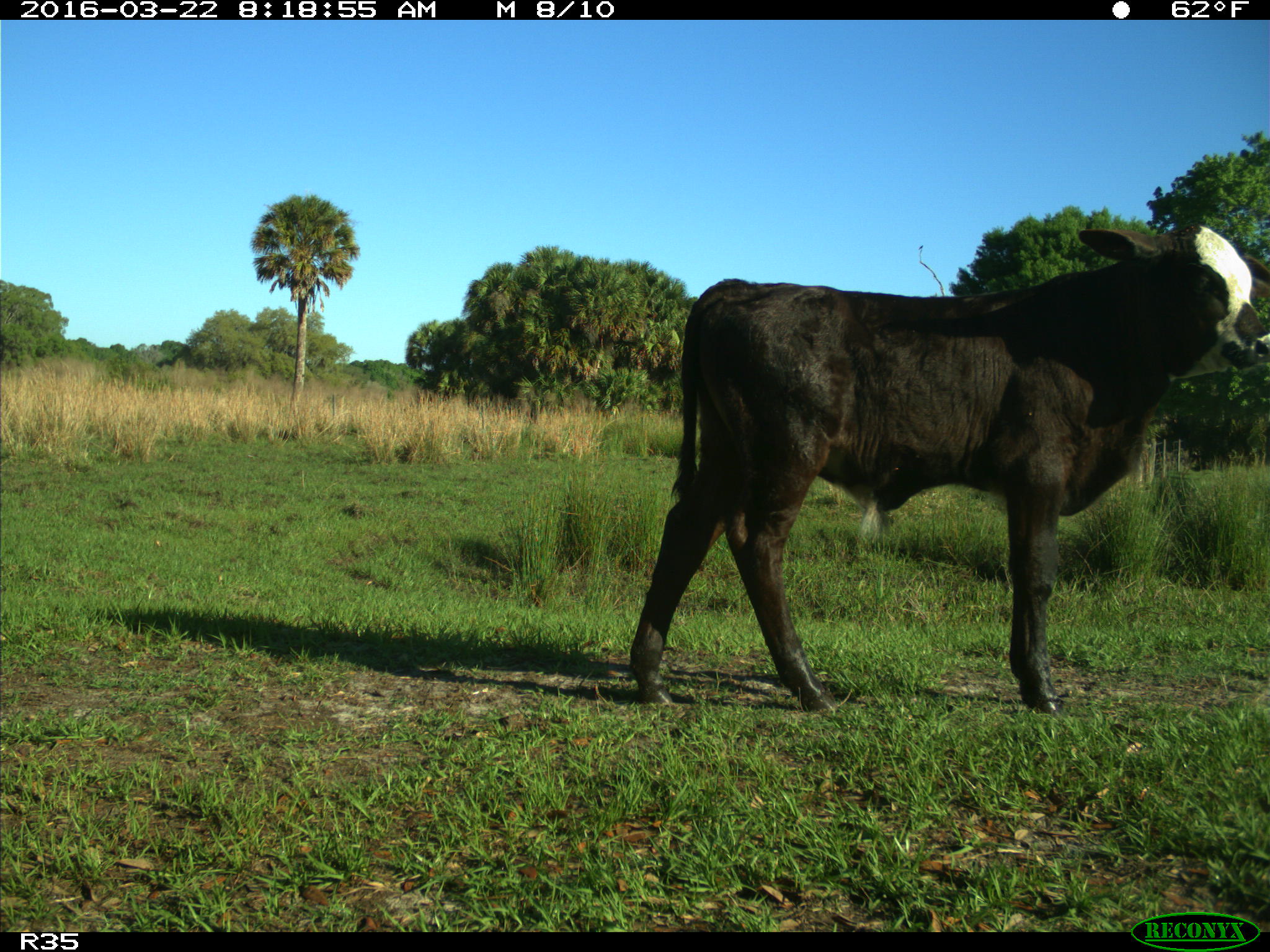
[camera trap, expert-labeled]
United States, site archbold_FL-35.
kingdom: Animalia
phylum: Chordata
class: Mammalia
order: Artiodactyla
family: Bovidae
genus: Bos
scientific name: Bos taurus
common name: domestic cow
Bos taurus (domestic cow).